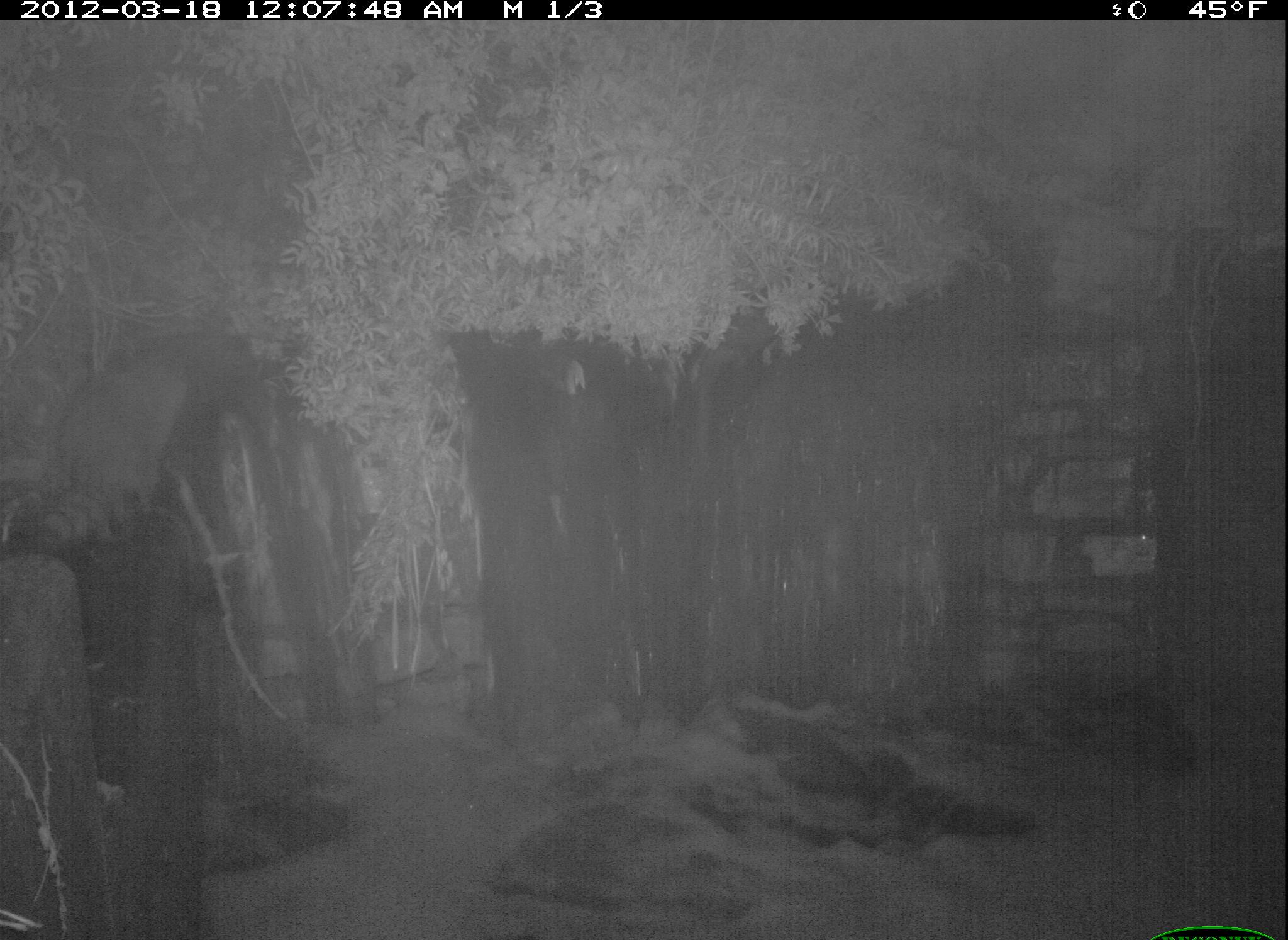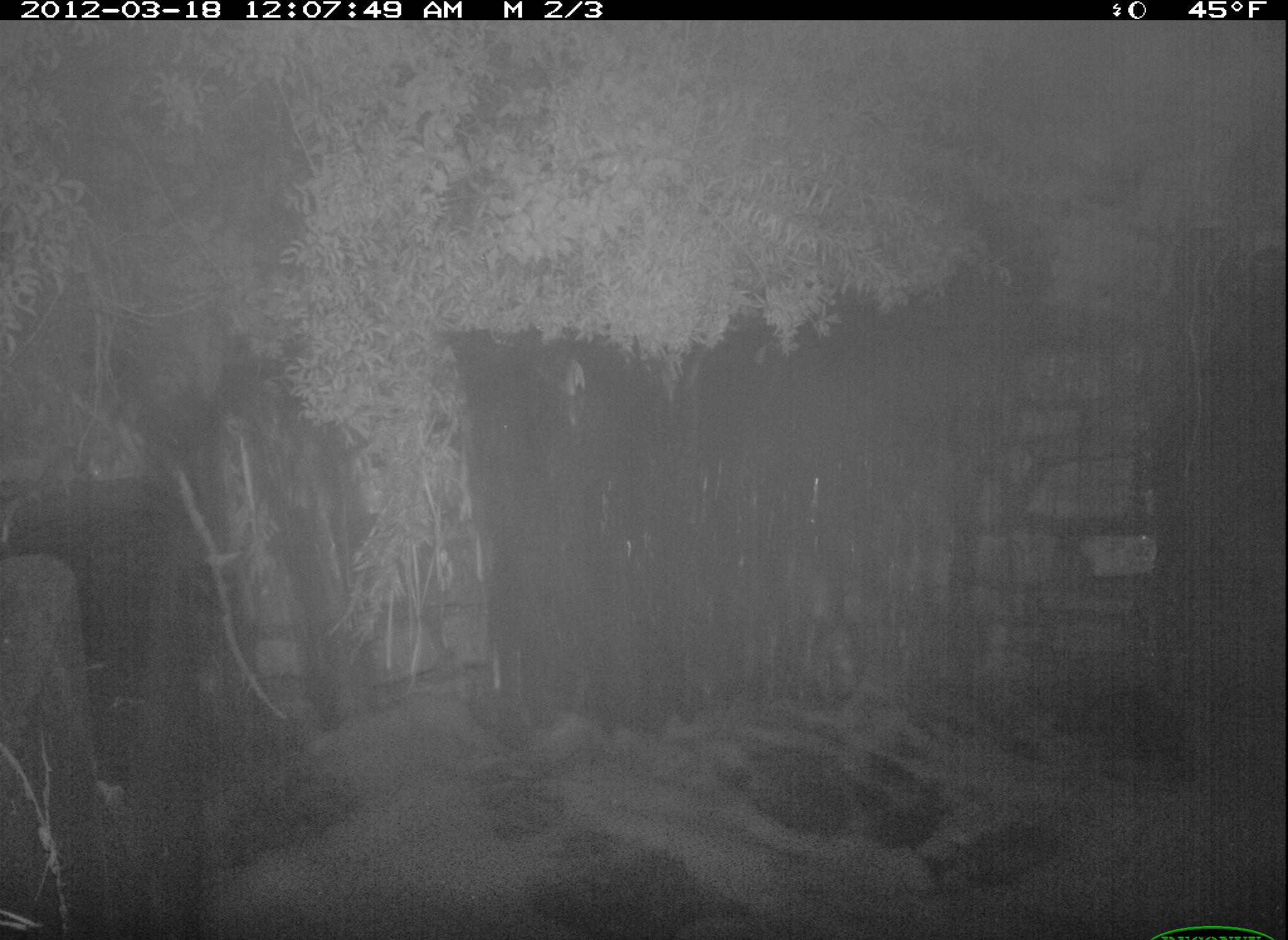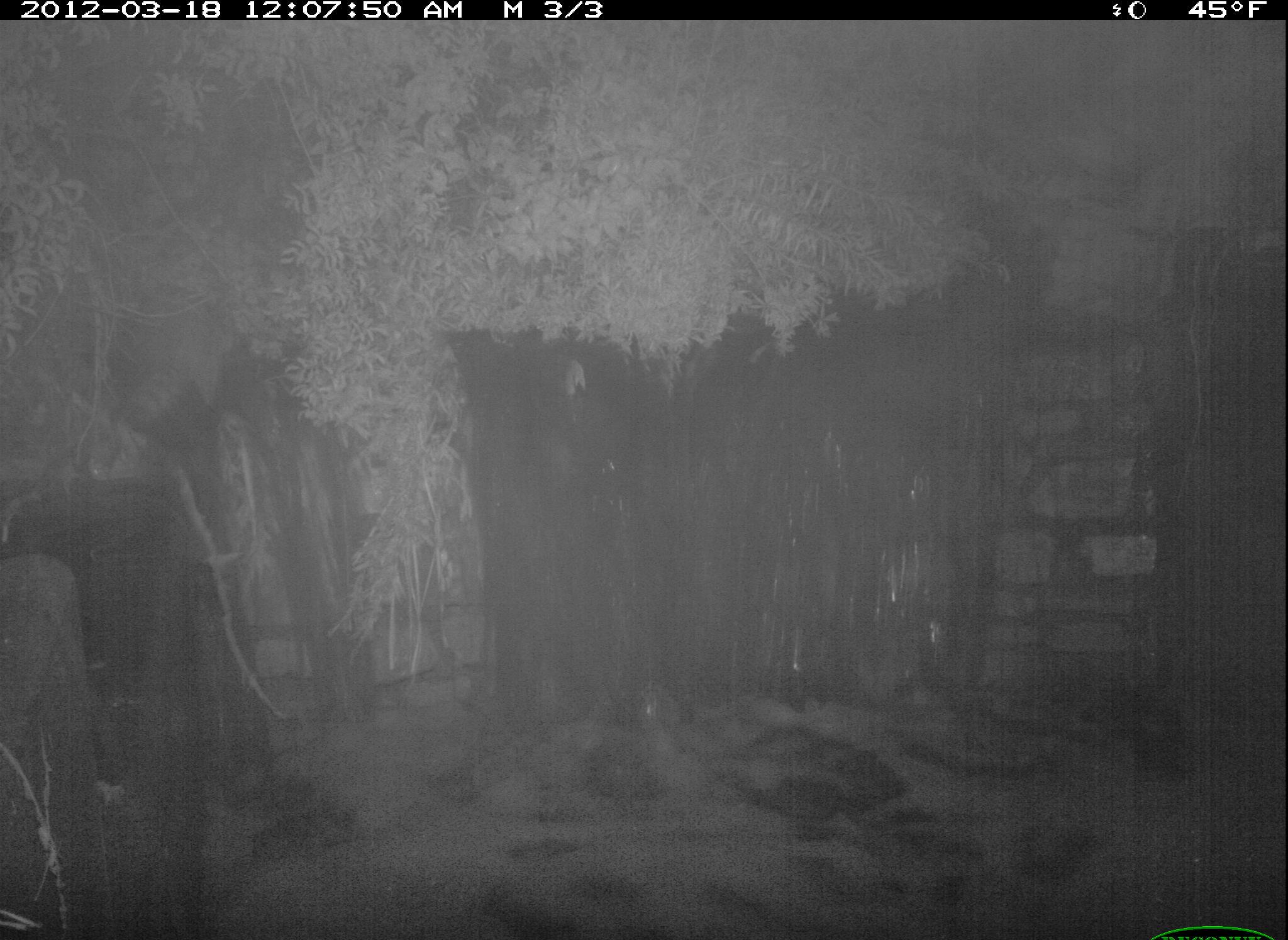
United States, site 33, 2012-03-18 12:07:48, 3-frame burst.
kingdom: Animalia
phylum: Chordata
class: Mammalia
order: Carnivora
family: Procyonidae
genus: Procyon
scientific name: Procyon lotor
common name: raccoon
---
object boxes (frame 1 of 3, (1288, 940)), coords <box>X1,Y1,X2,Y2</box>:
raccoon: <box>24,330,211,577</box>